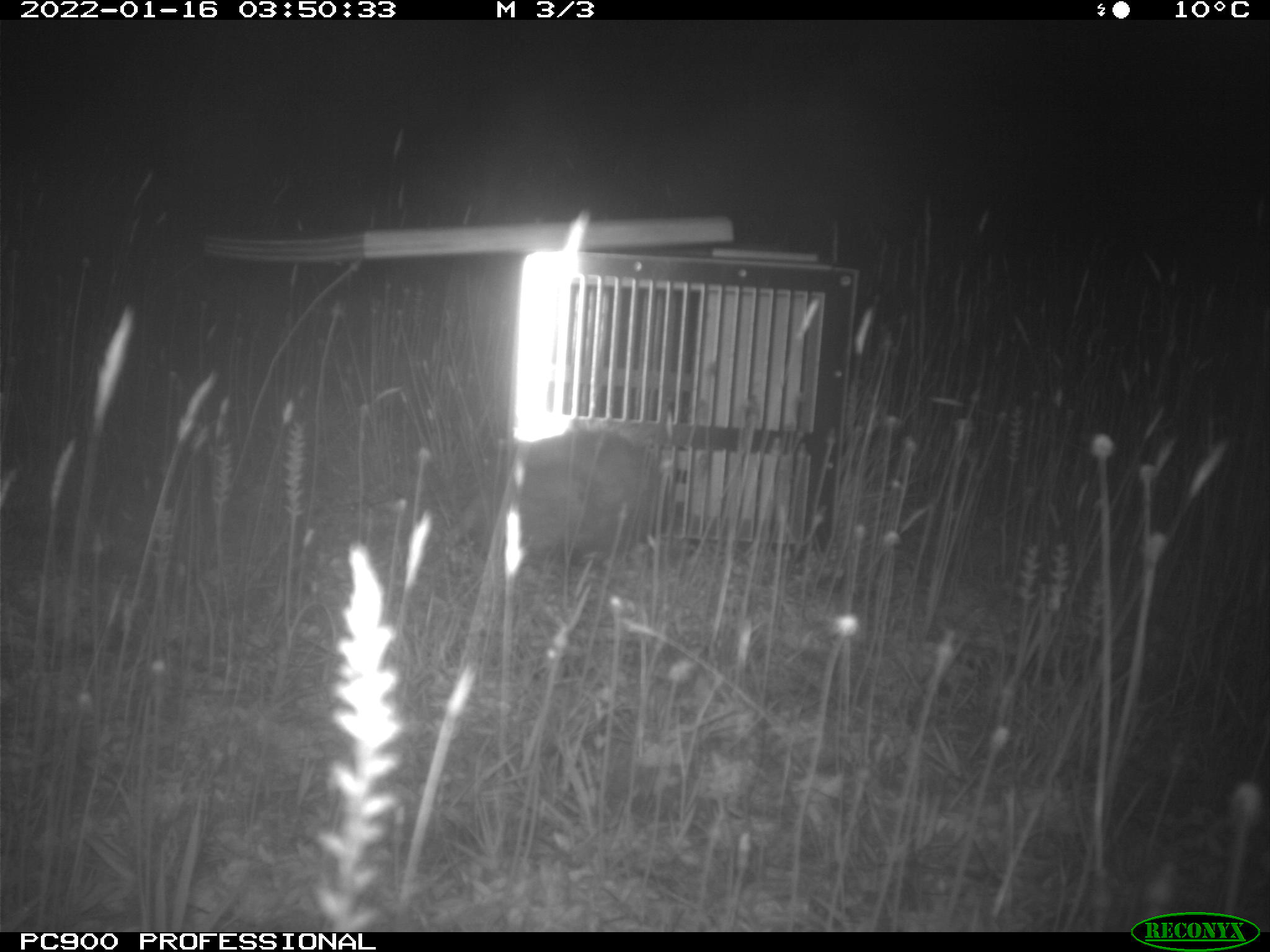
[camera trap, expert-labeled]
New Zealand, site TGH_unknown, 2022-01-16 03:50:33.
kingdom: Animalia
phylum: Chordata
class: Mammalia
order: Carnivora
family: Mustelidae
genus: Mustela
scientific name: Mustela furo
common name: ferret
Ferret (Mustela furo).